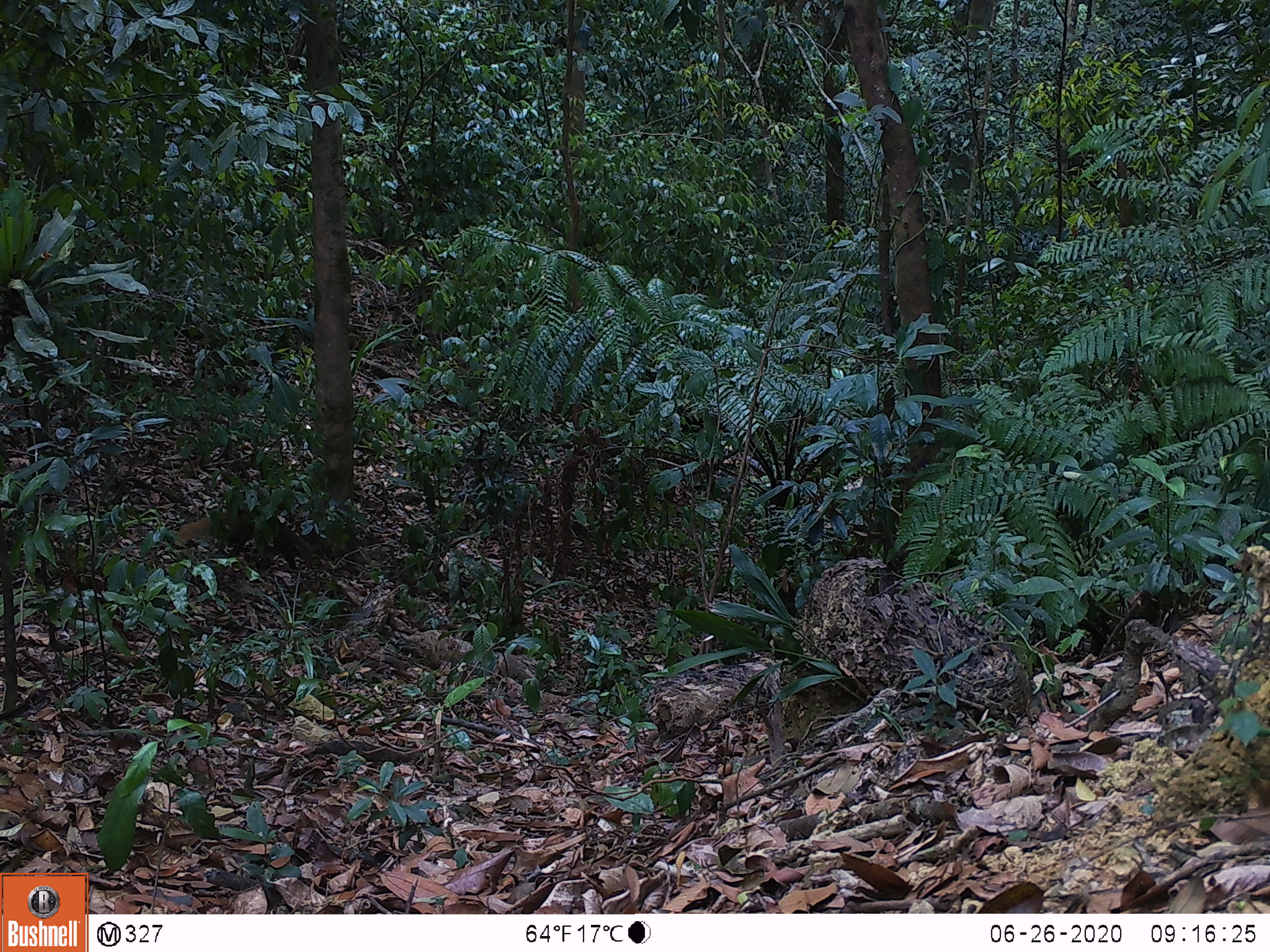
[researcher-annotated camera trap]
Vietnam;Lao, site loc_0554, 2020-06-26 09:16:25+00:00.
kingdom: Animalia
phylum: Chordata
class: Mammalia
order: Carnivora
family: Herpestidae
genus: Urva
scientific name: Urva urva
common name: crab-eating mongoose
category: crab eating mongoose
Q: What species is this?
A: Crab eating mongoose (crab-eating mongoose) (Urva urva).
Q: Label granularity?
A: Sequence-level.